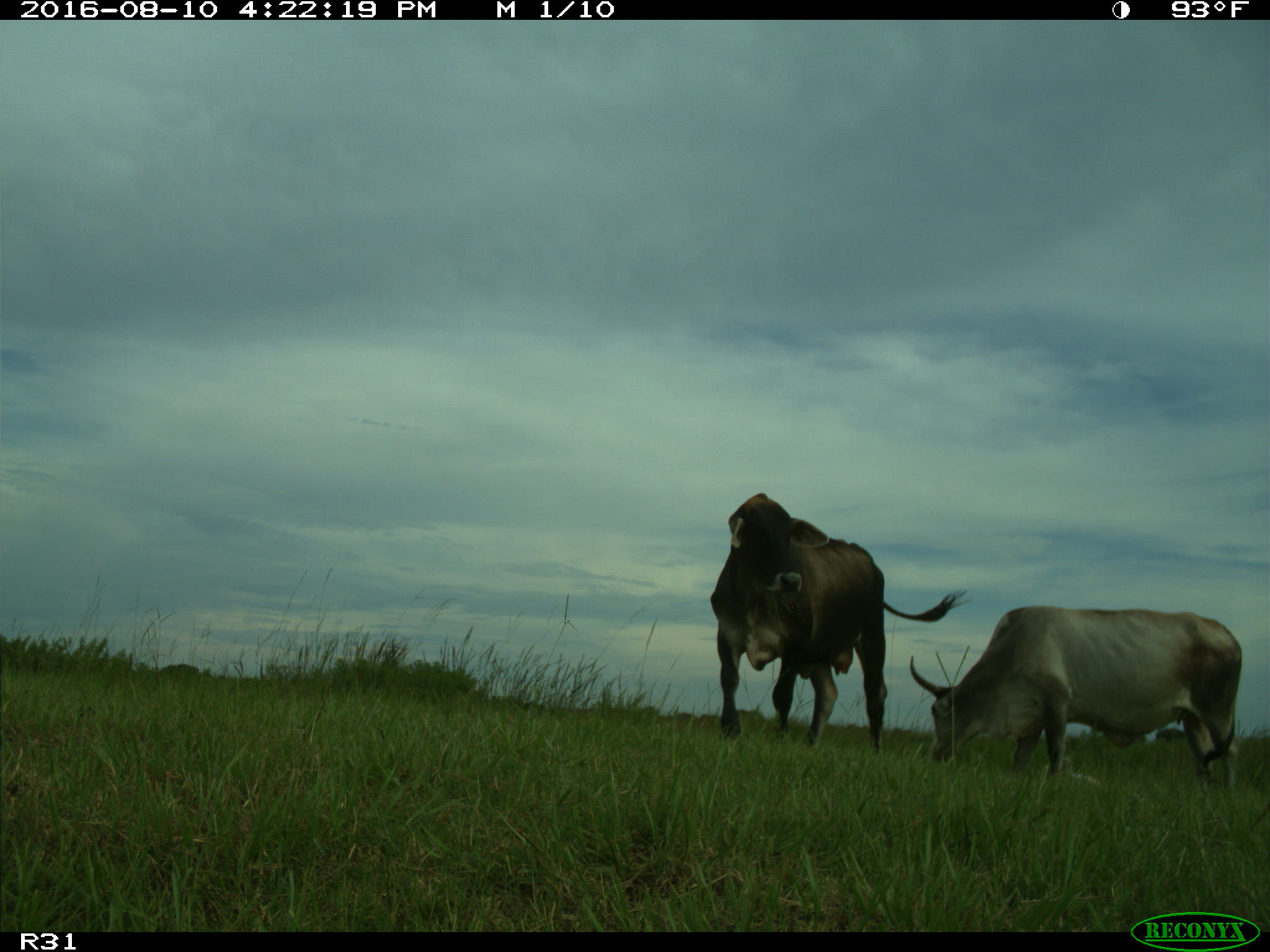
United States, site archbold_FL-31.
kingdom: Animalia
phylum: Chordata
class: Mammalia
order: Artiodactyla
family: Bovidae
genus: Bos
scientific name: Bos taurus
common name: domestic cow